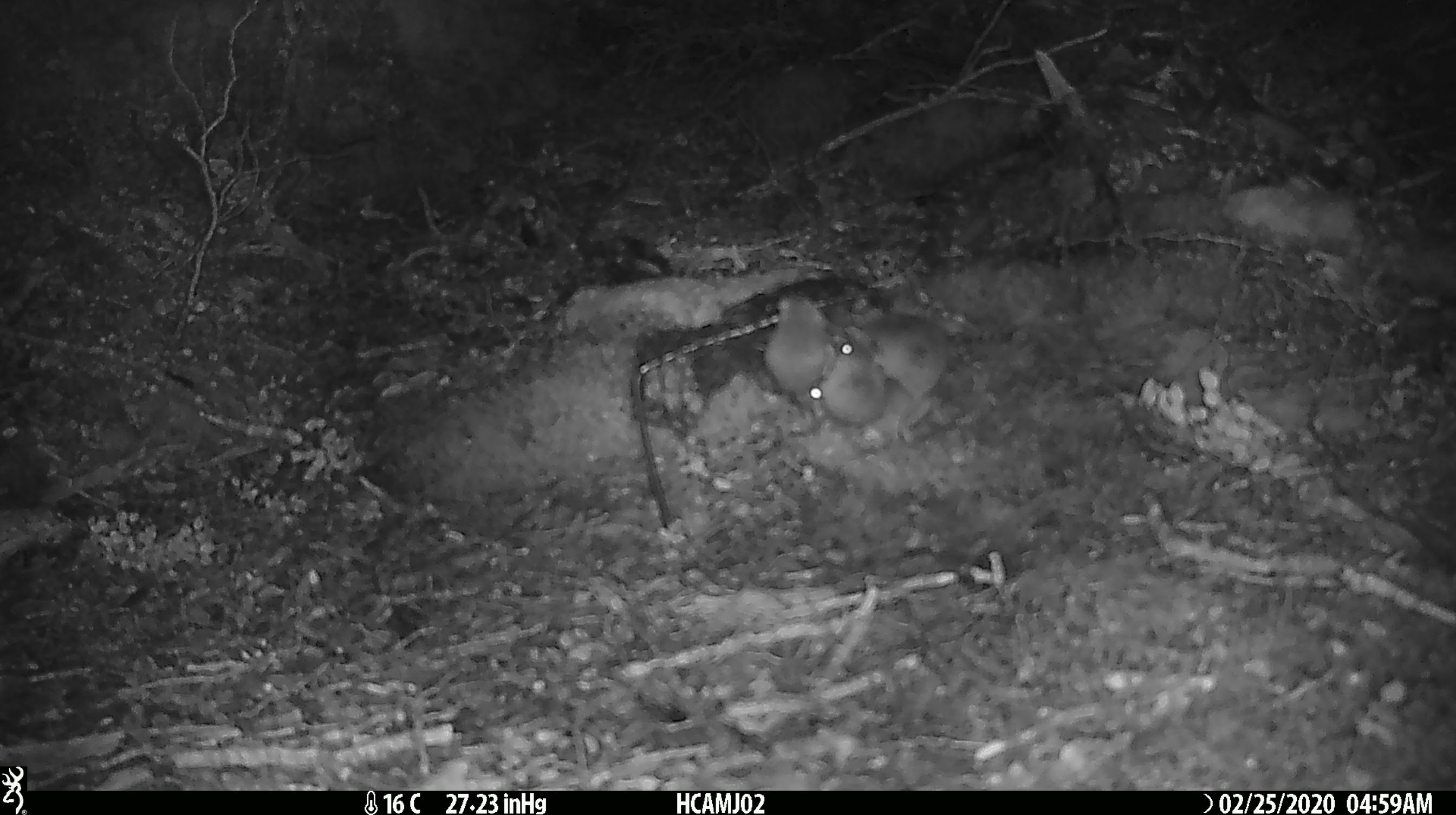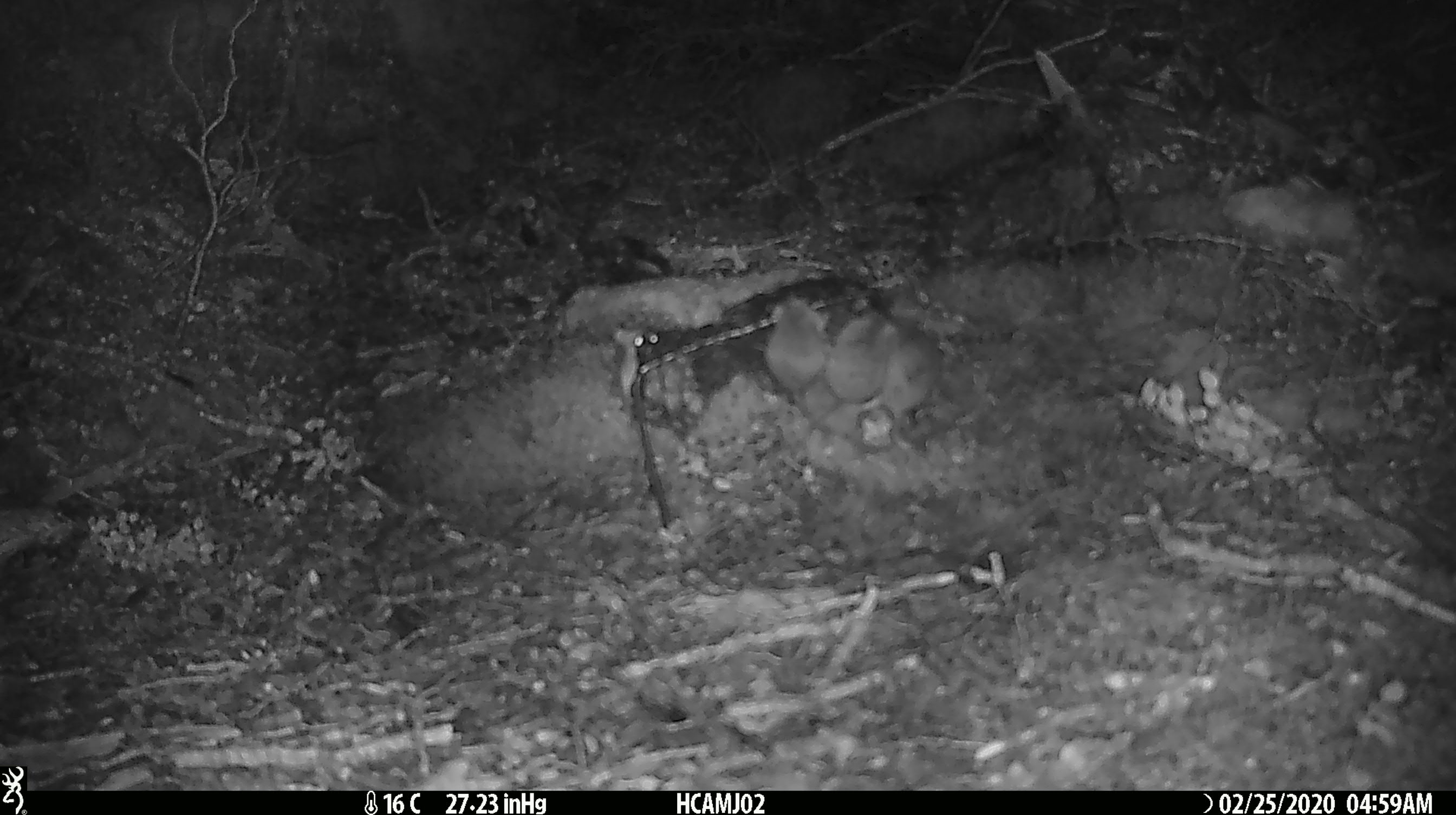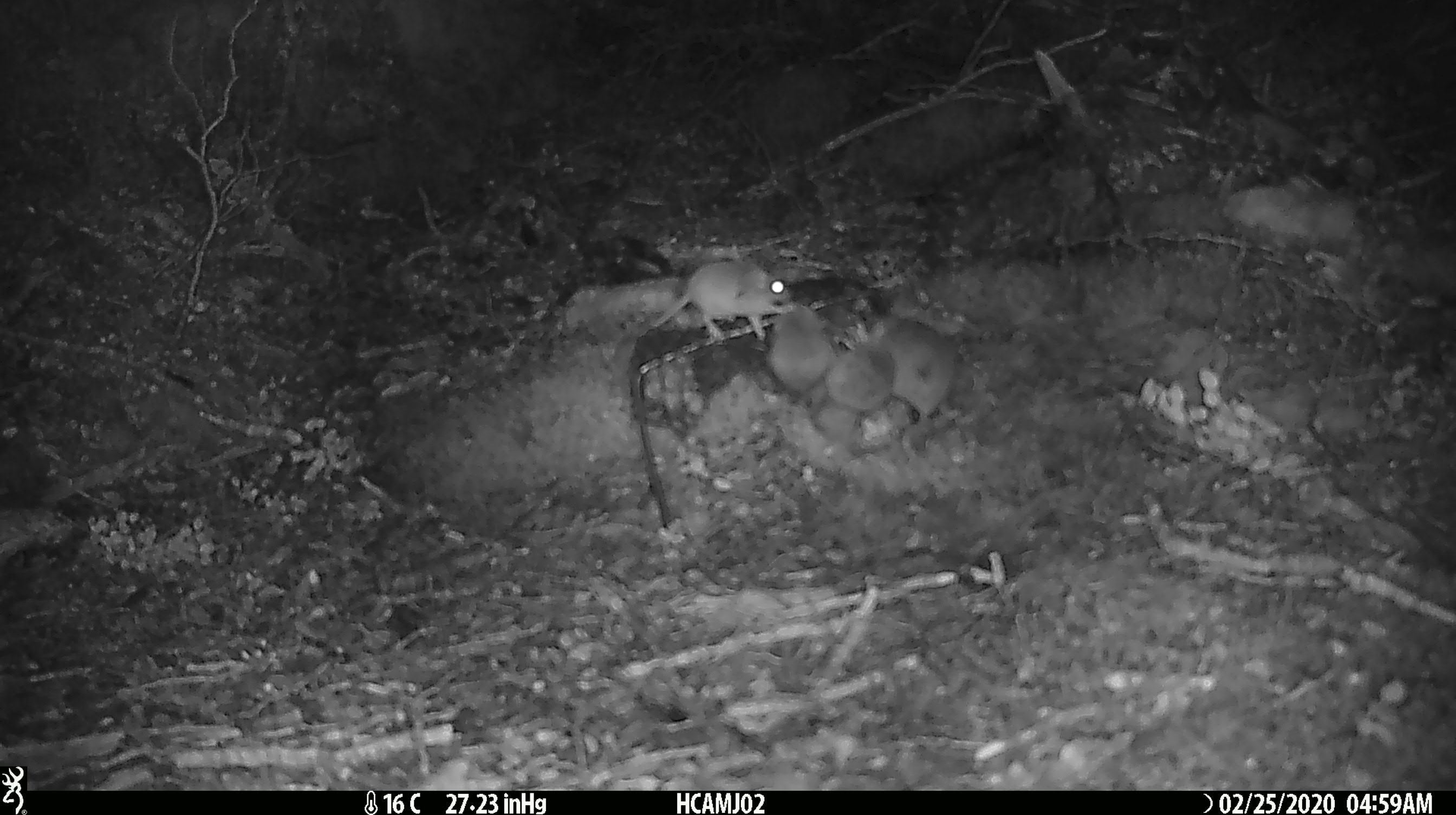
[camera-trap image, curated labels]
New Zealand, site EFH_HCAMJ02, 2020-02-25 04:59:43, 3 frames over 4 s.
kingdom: Animalia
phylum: Chordata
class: Mammalia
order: Rodentia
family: Muridae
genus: Mus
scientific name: Mus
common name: mouse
Mouse (Mus).